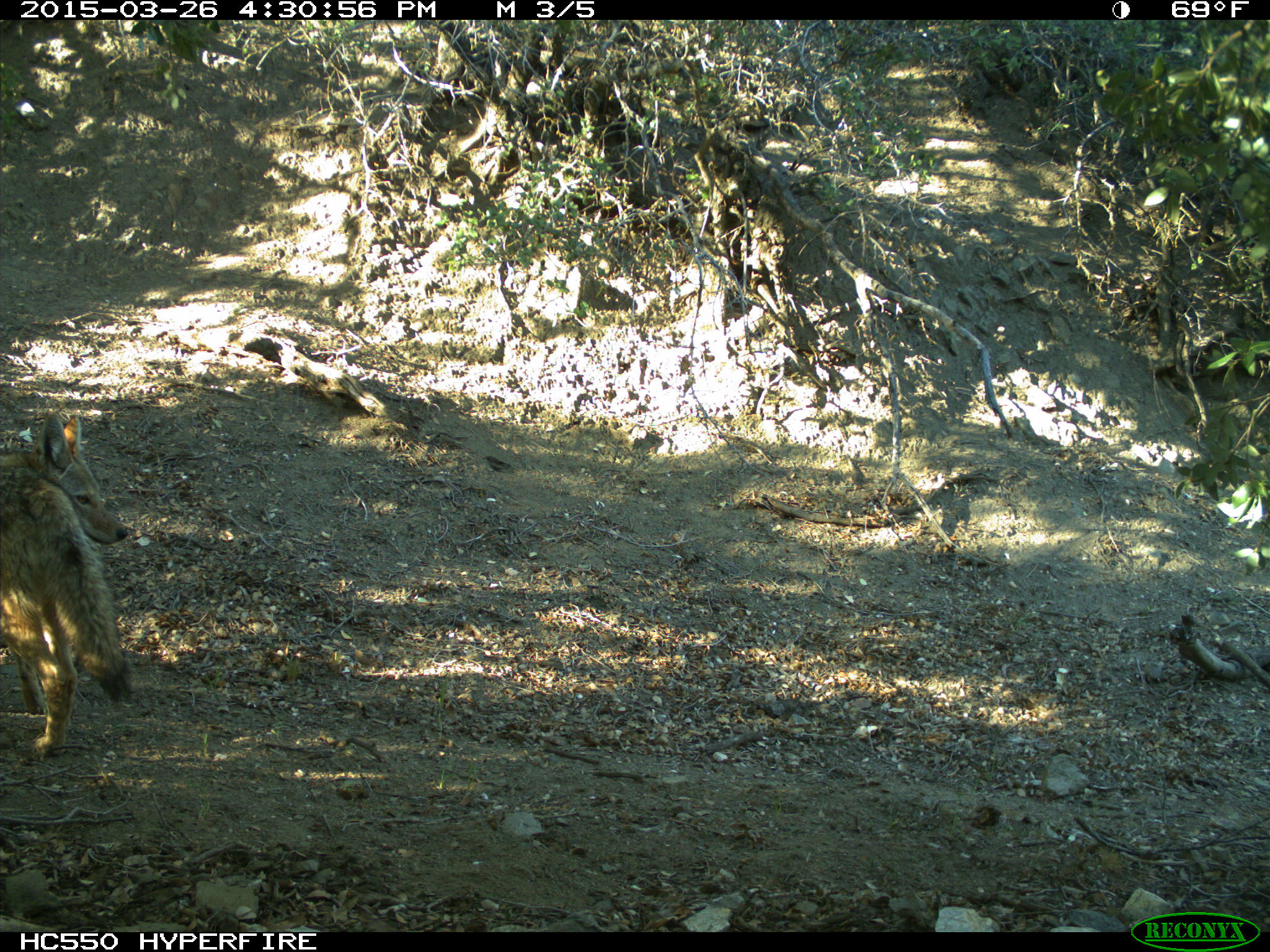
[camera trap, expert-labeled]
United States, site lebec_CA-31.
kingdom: Animalia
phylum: Chordata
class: Mammalia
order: Carnivora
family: Canidae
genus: Canis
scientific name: Canis latrans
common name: coyote